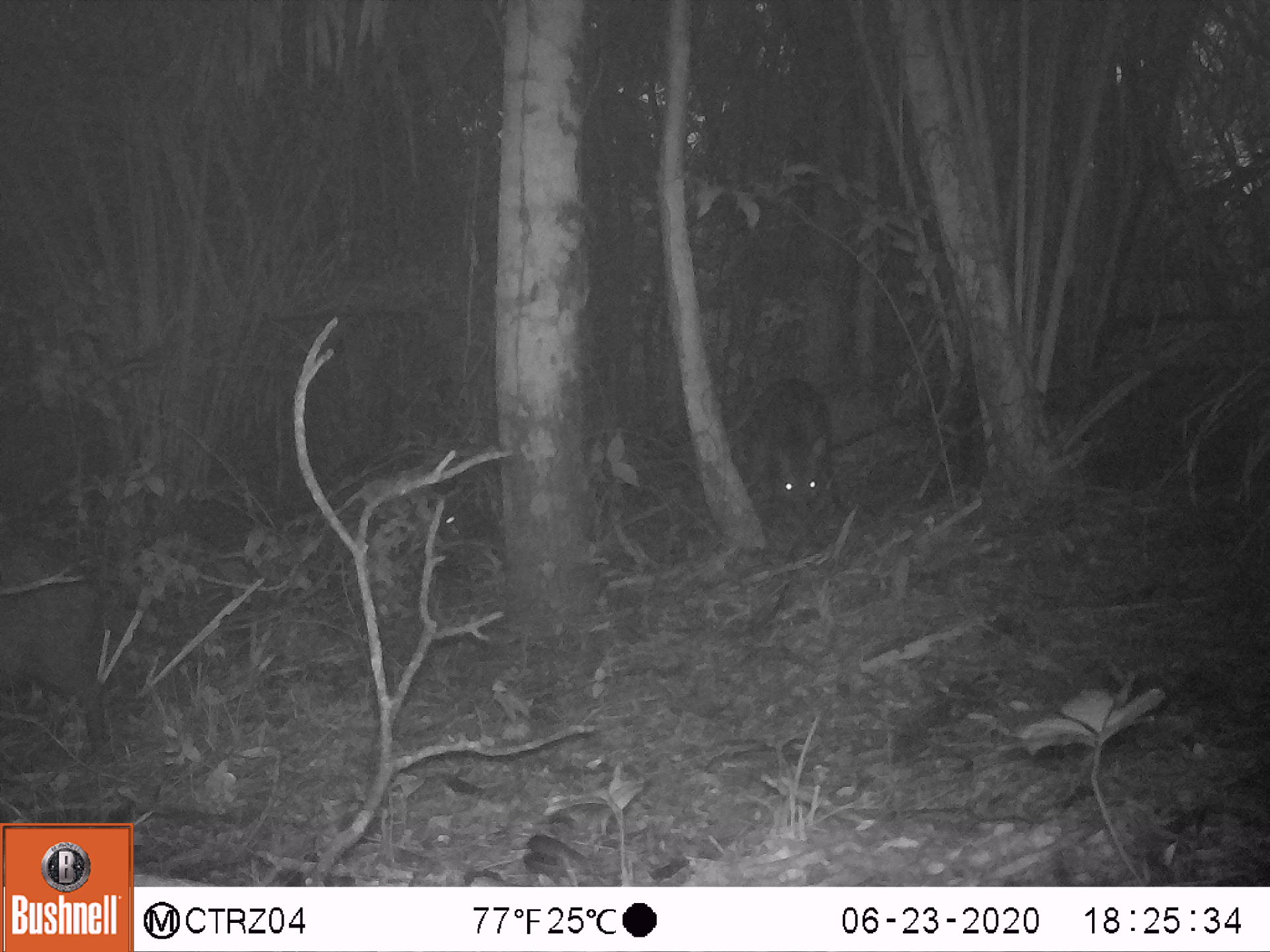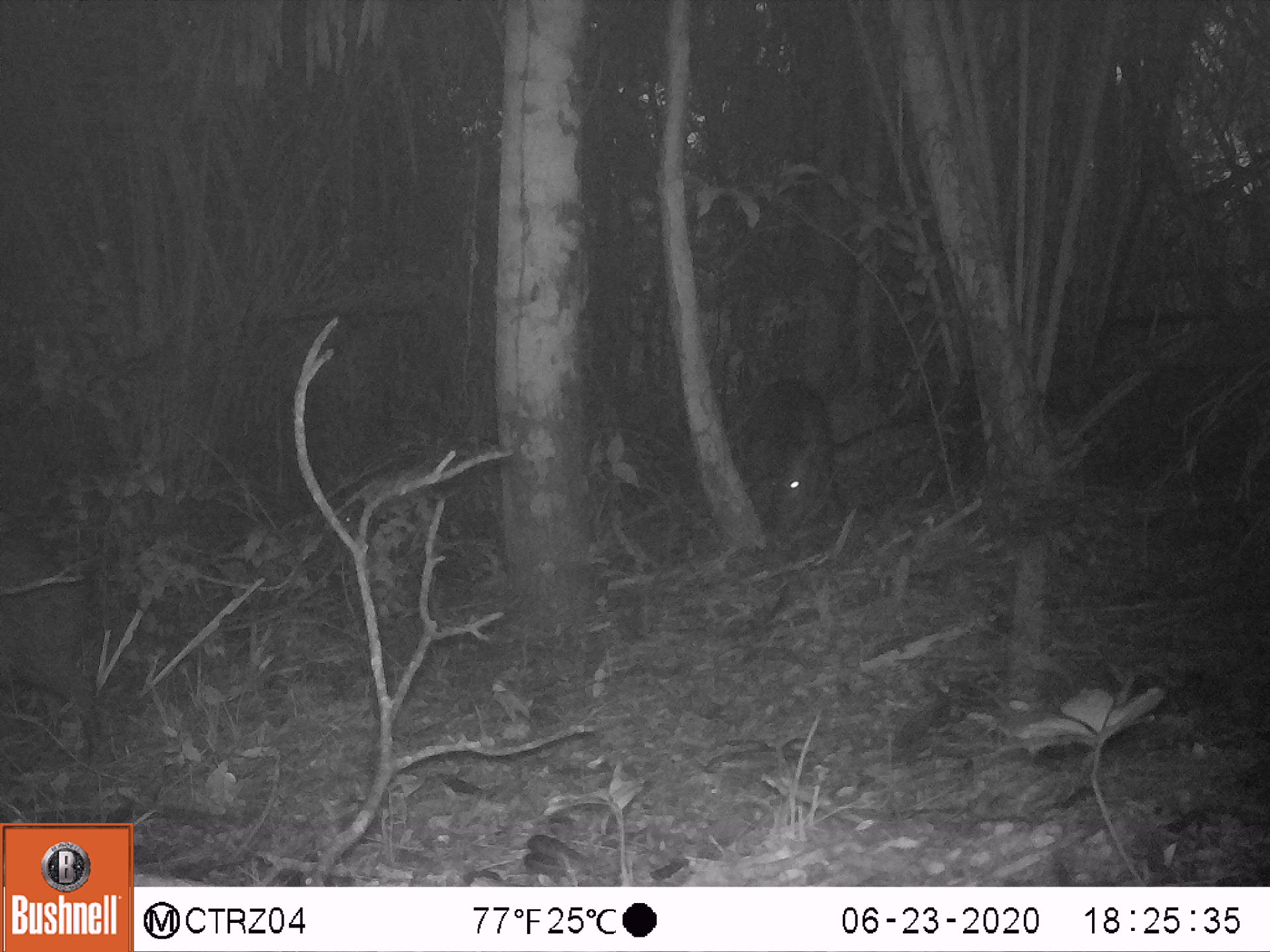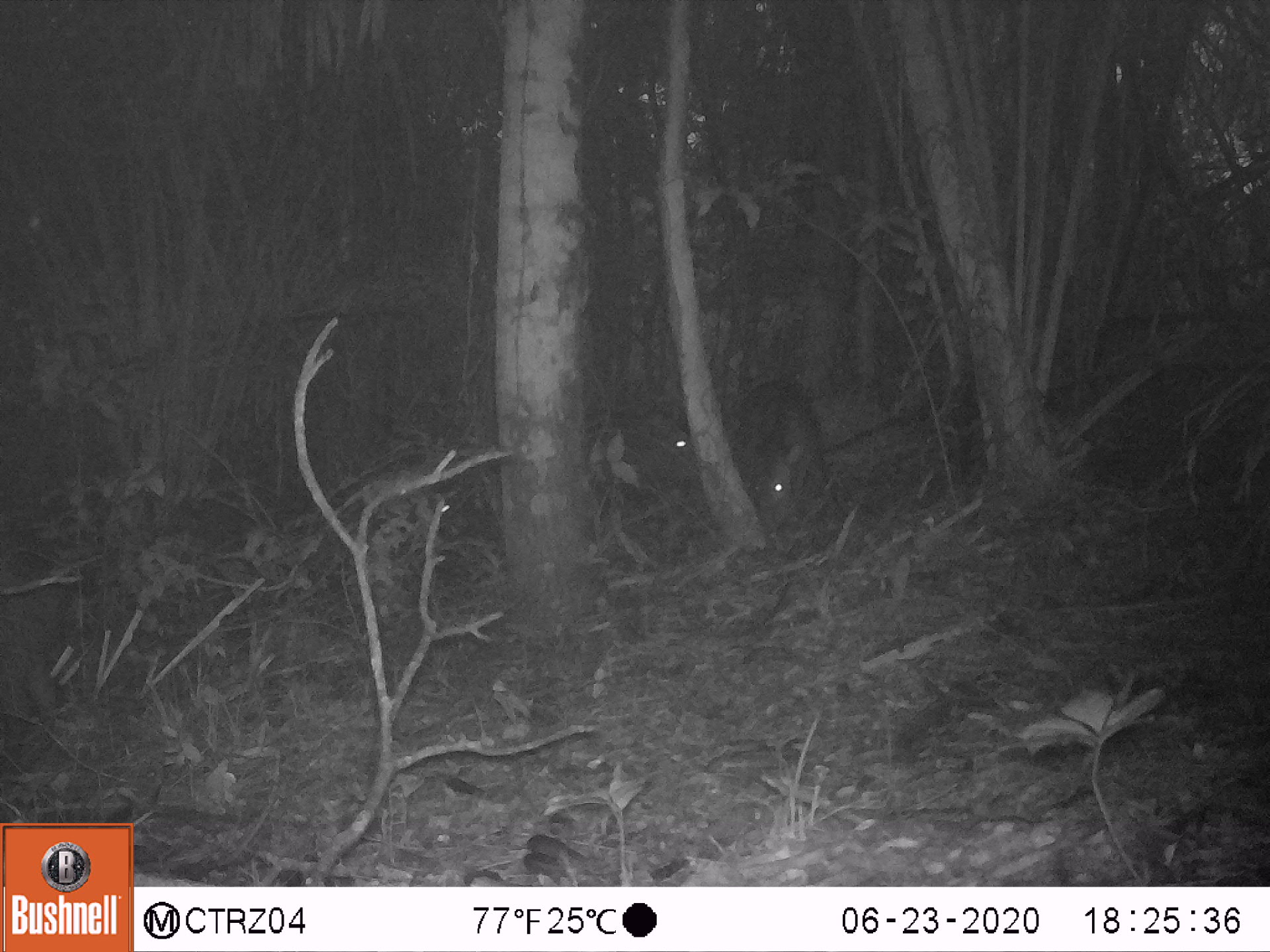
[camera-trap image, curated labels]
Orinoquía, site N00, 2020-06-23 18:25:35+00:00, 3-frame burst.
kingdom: Animalia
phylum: Chordata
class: Mammalia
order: Artiodactyla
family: Tayassuidae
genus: Pecari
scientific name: Pecari tajacu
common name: collared peccary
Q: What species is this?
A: Collared peccary (Pecari tajacu).